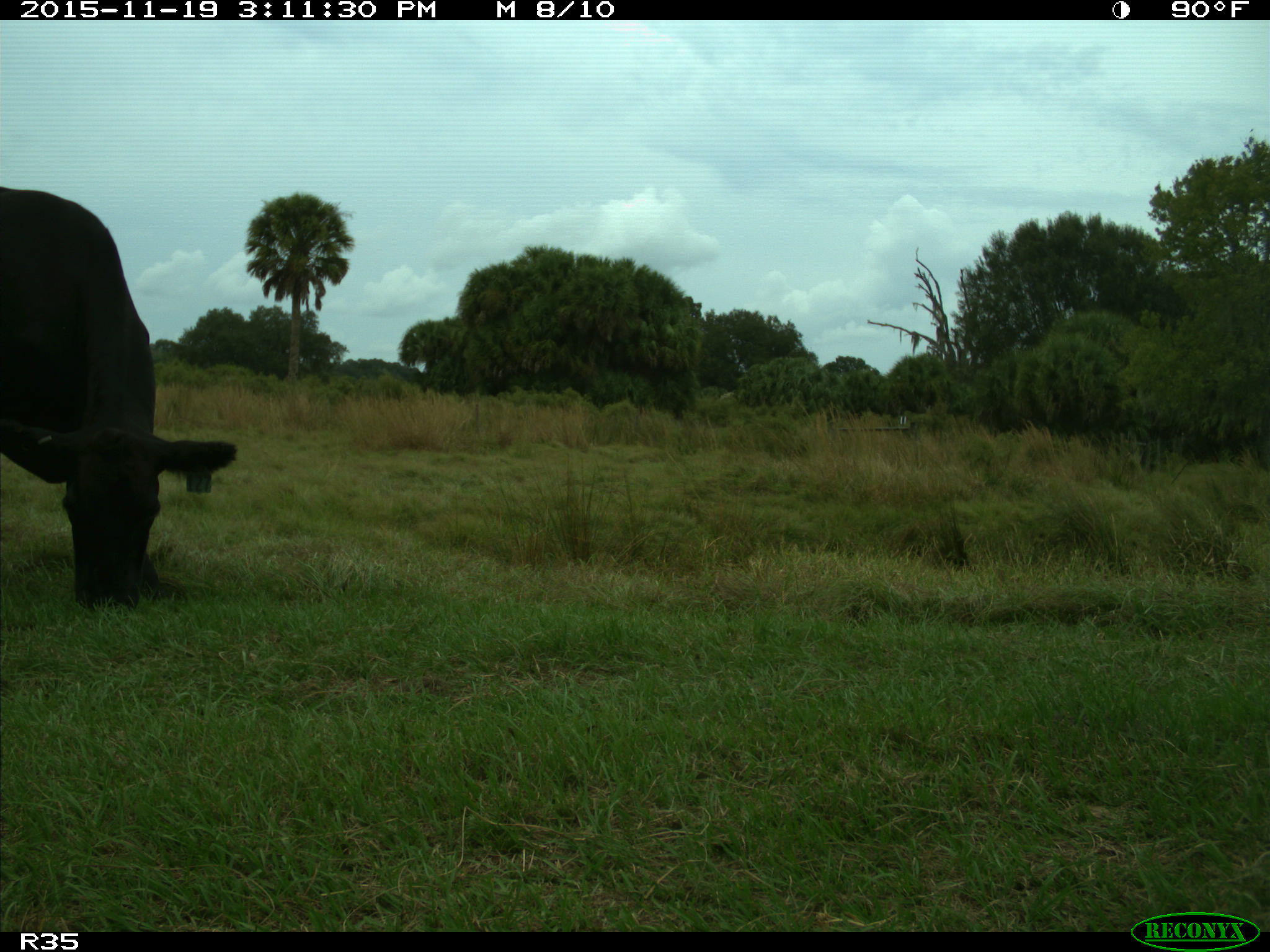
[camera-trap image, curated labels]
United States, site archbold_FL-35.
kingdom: Animalia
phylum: Chordata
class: Mammalia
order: Artiodactyla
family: Bovidae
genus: Bos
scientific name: Bos taurus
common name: domestic cow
Bos taurus (domestic cow).